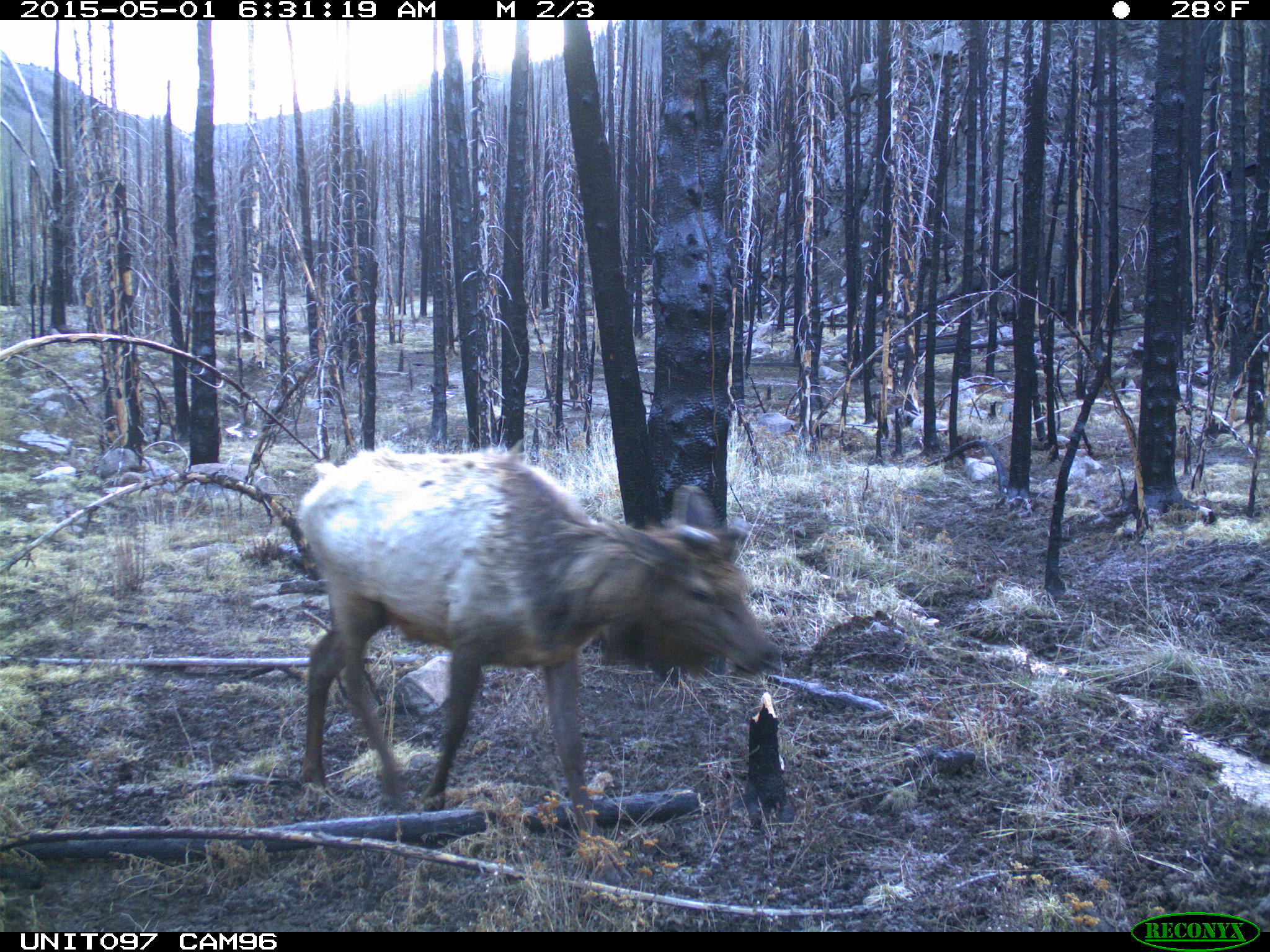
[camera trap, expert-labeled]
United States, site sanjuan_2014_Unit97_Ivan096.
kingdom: Animalia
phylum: Chordata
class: Mammalia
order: Artiodactyla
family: Cervidae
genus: Cervus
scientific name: Cervus elaphus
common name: red deer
Cervus elaphus (red deer).